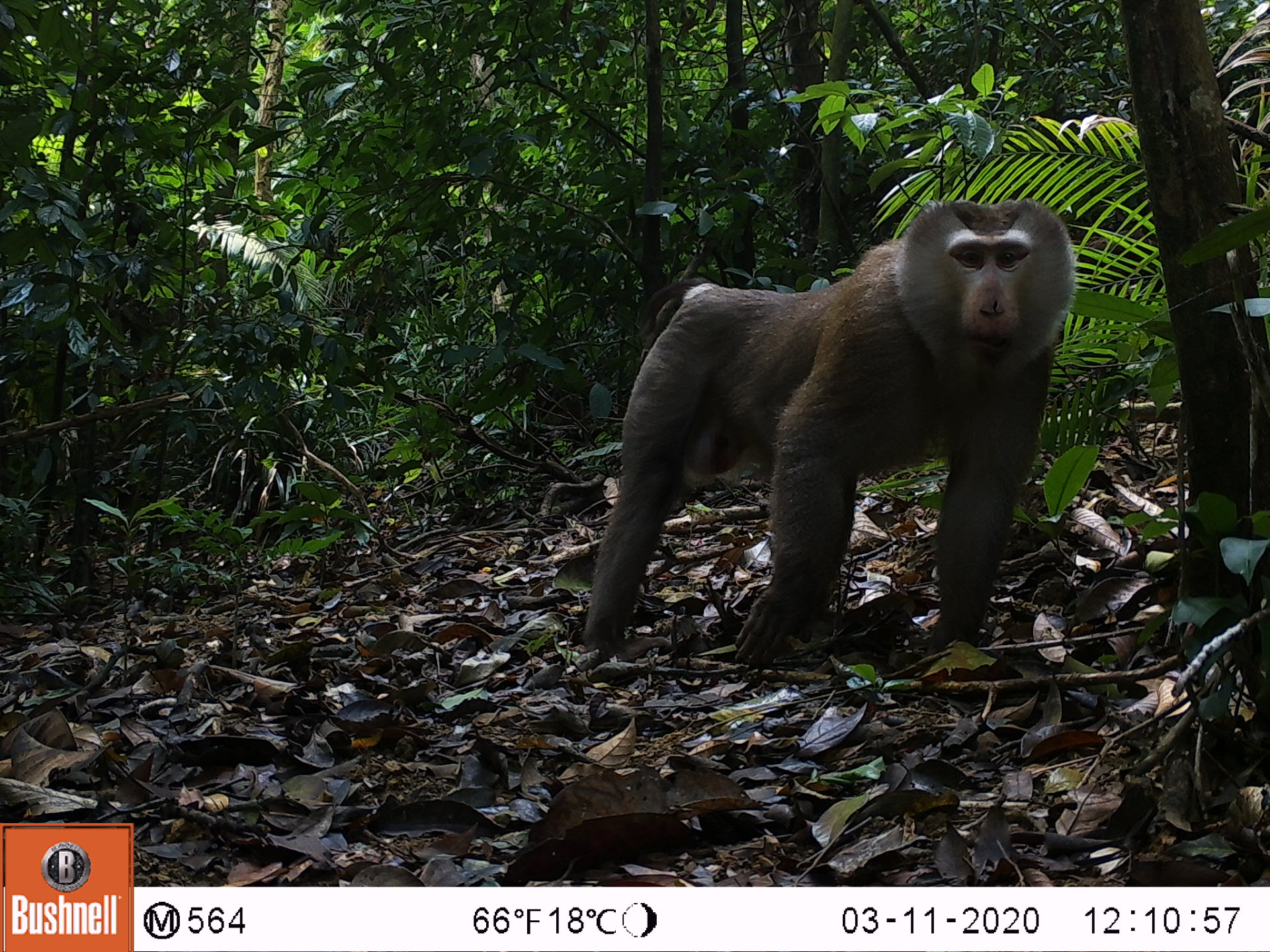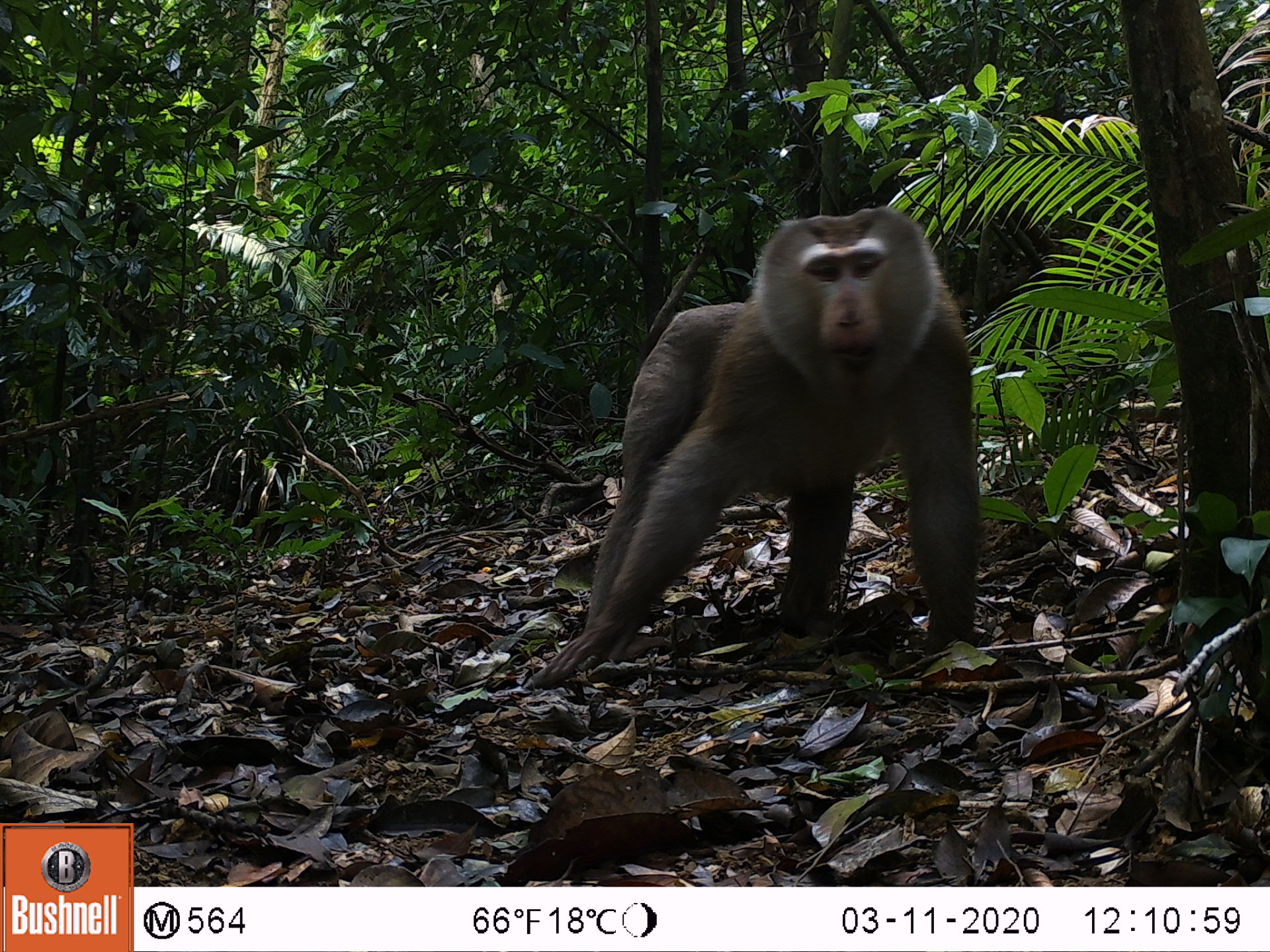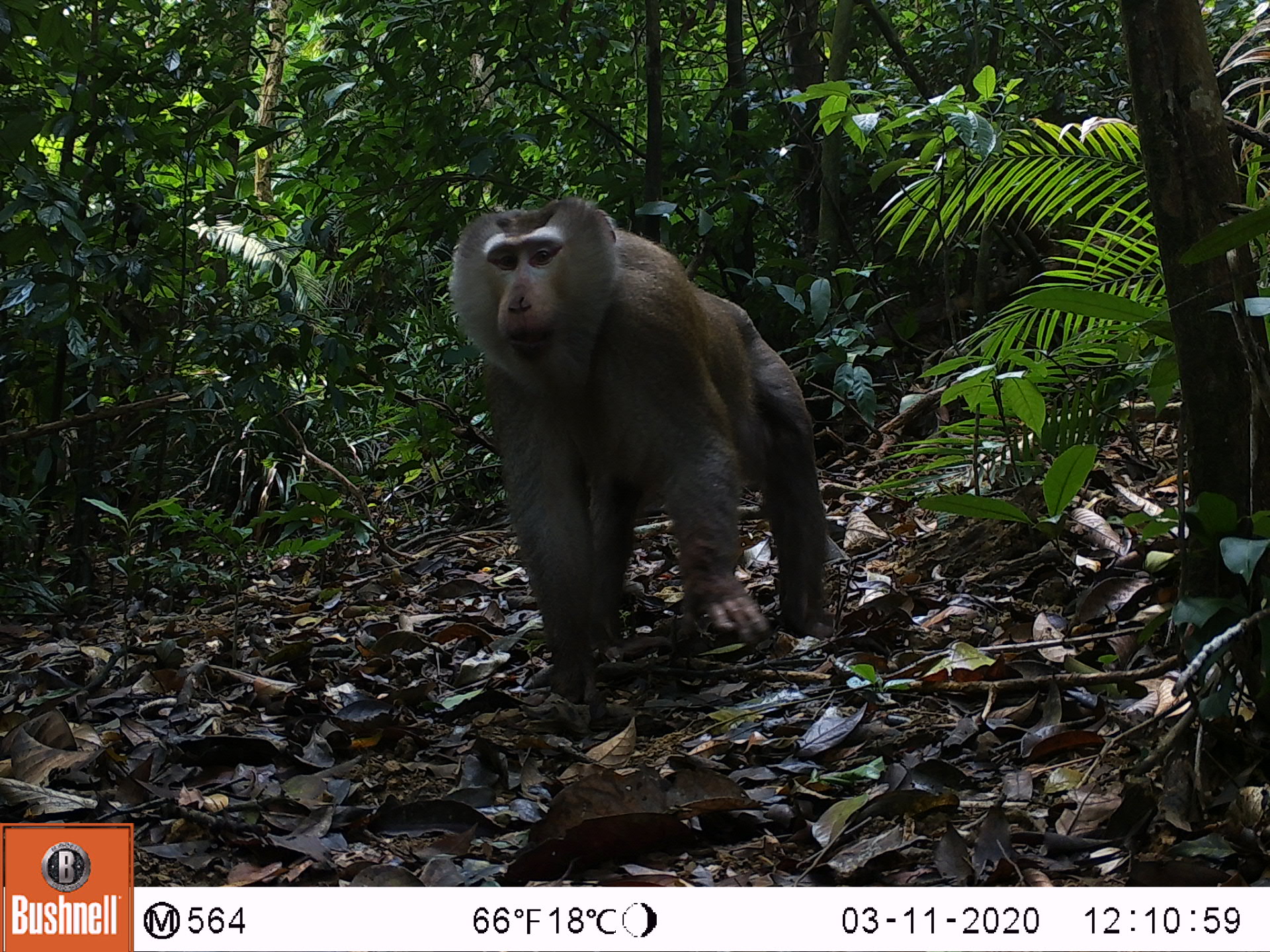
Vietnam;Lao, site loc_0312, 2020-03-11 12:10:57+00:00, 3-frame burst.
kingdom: Animalia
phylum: Chordata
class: Mammalia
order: Primates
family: Cercopithecidae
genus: Macaca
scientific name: Macaca nemestrina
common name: pig-tailed macaque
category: pig tailed macaque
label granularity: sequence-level